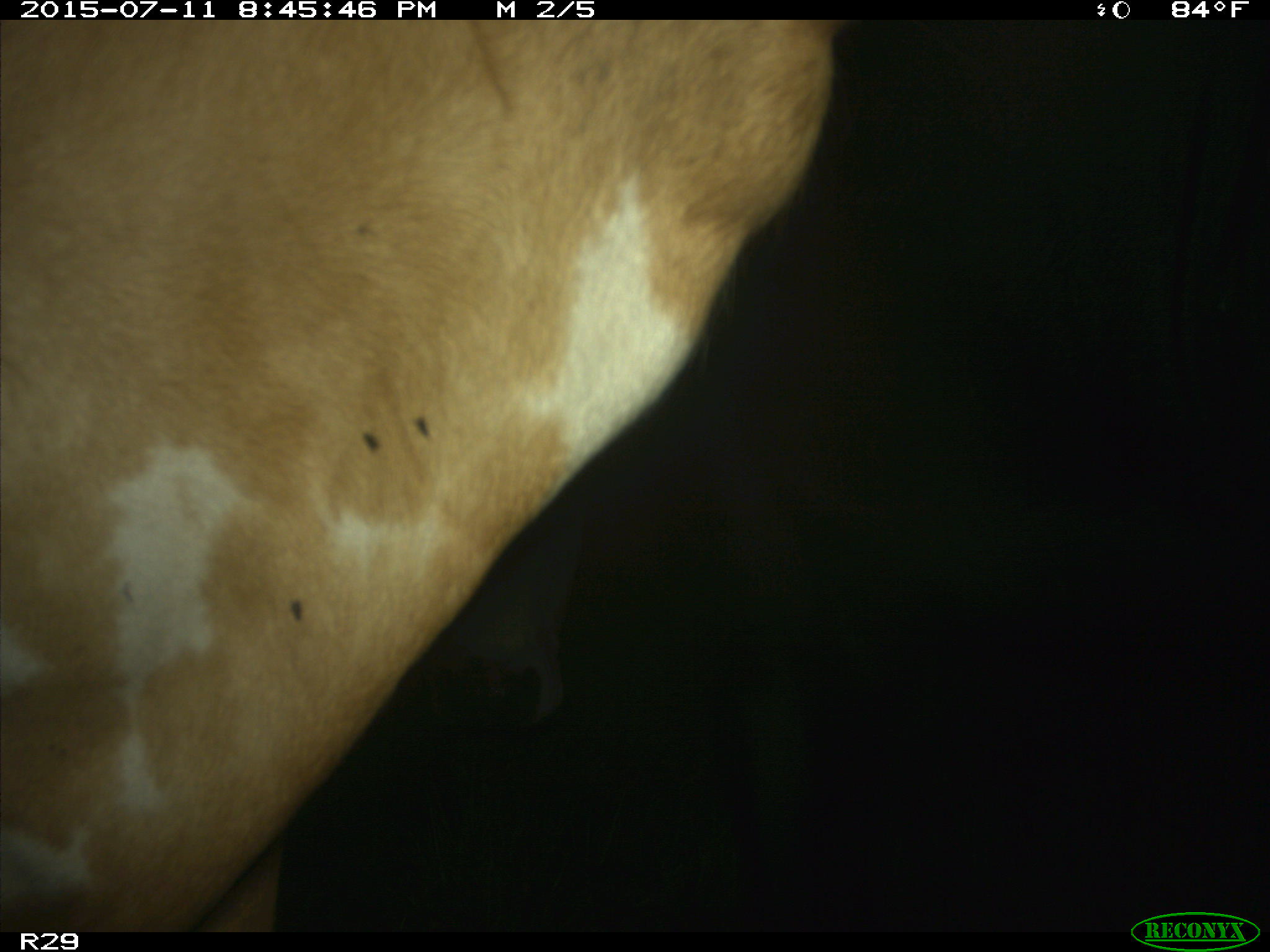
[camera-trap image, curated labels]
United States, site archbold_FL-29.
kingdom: Animalia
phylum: Chordata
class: Mammalia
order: Artiodactyla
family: Bovidae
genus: Bos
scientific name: Bos taurus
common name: domestic cow